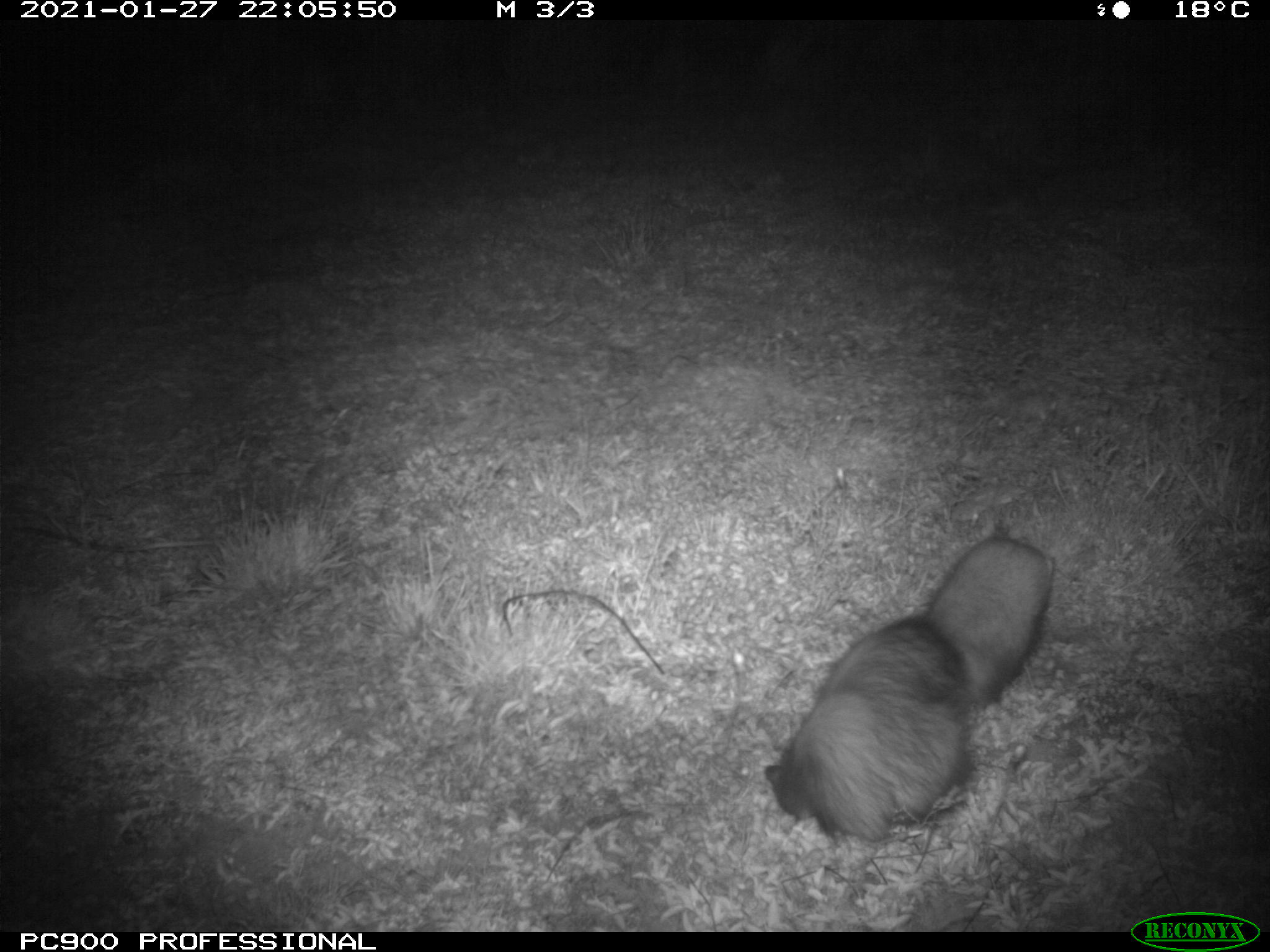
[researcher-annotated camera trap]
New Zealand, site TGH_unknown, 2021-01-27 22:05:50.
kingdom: Animalia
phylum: Chordata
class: Mammalia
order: Carnivora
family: Mustelidae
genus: Mustela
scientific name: Mustela furo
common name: ferret